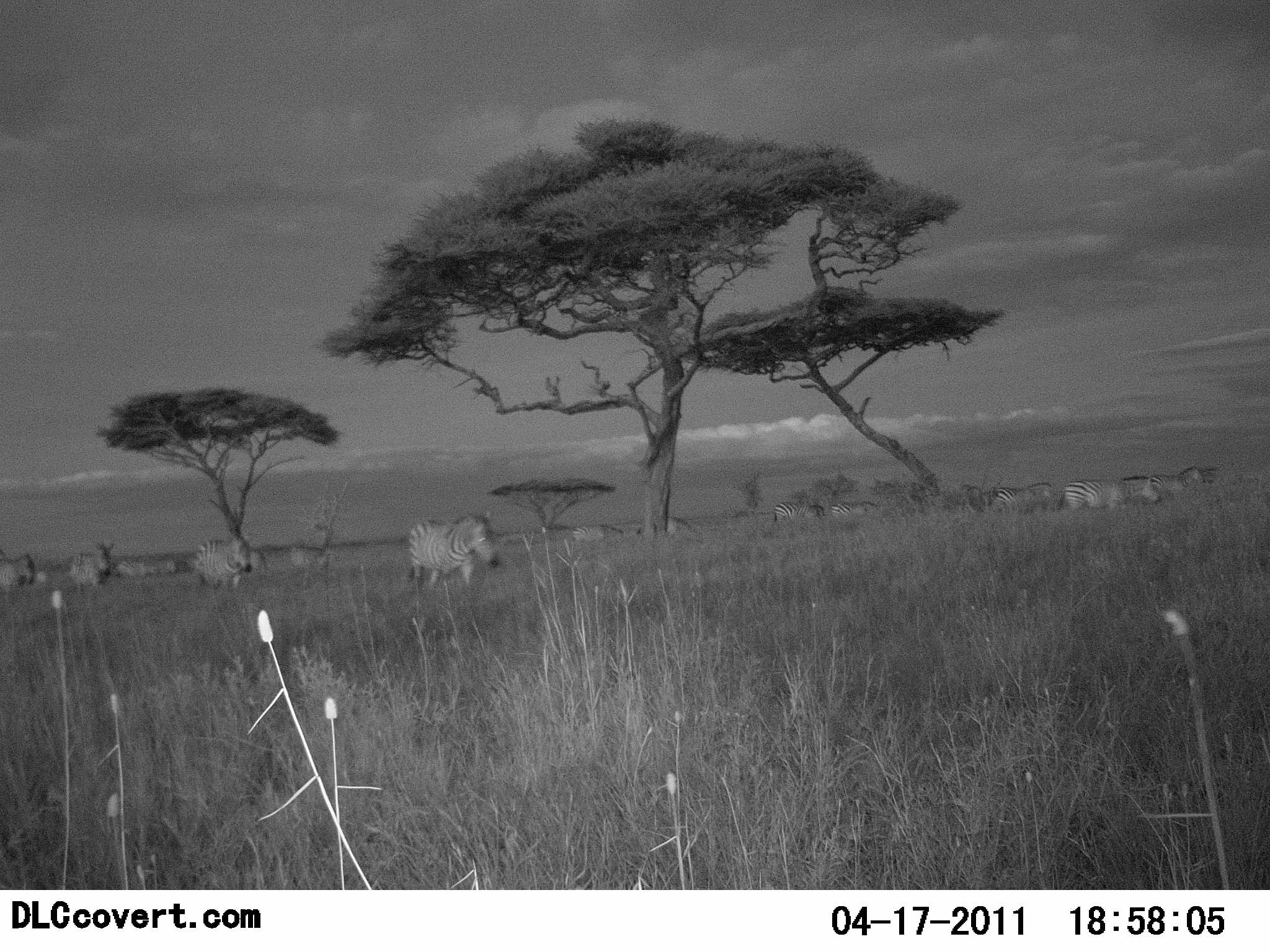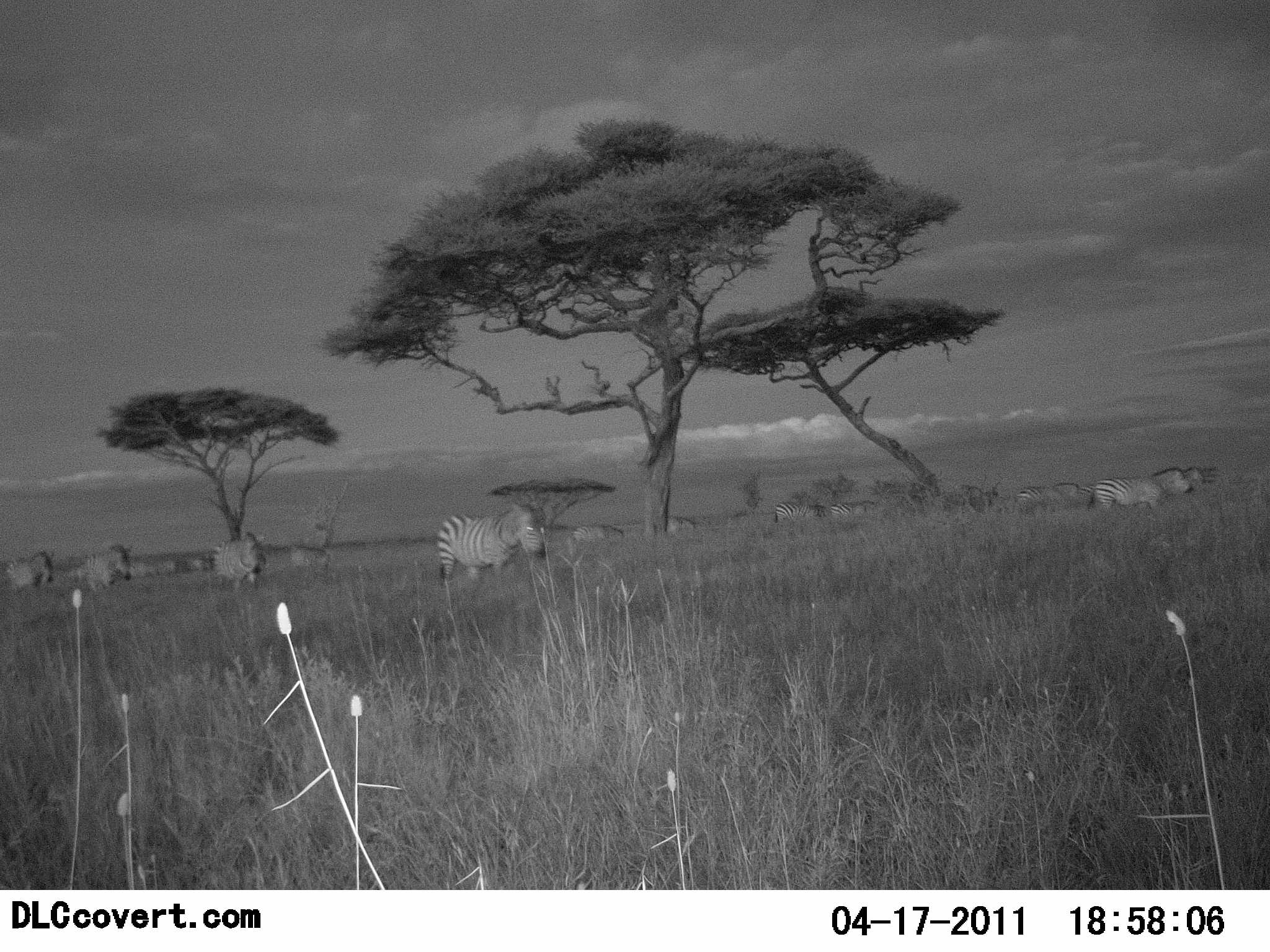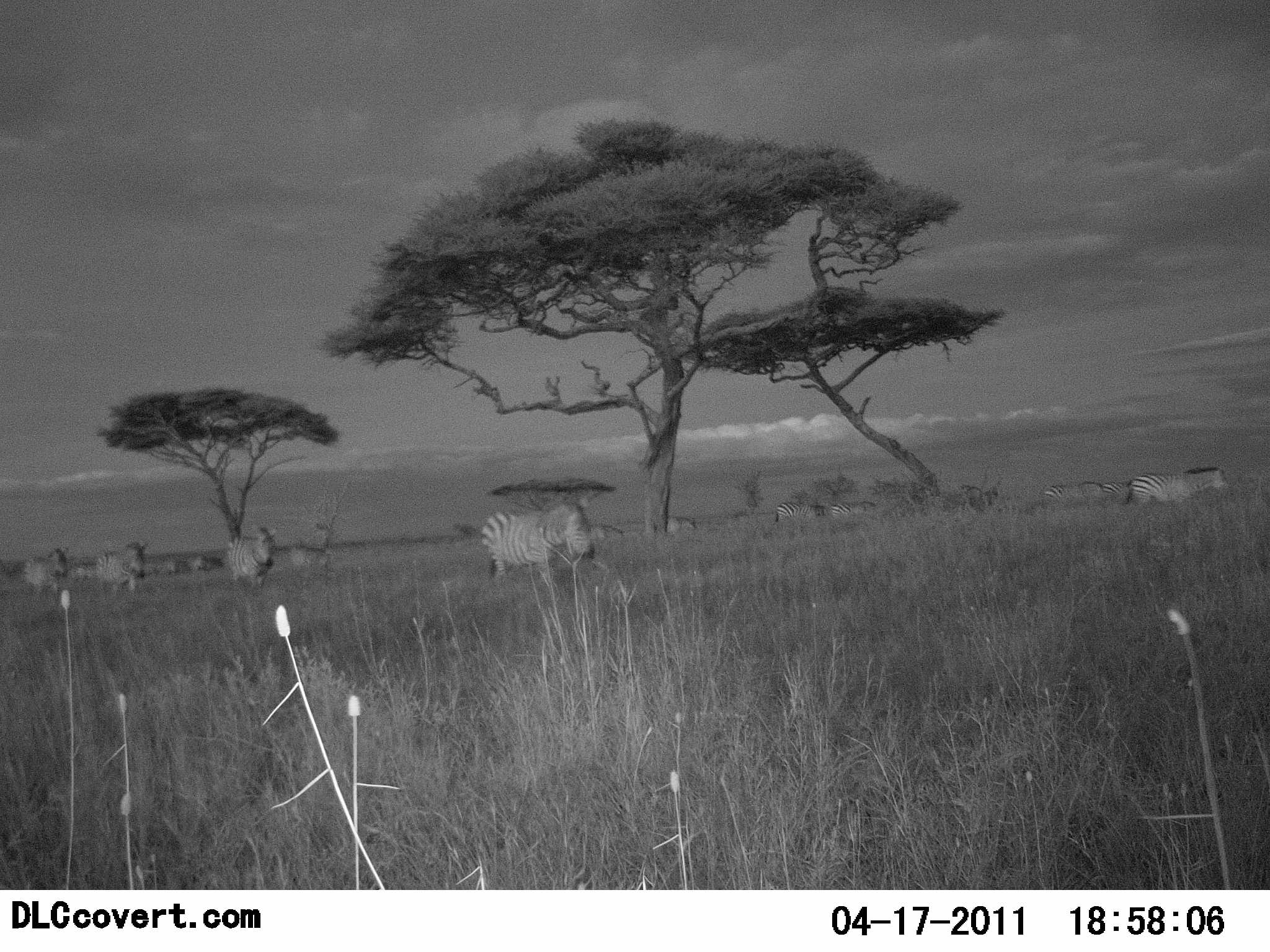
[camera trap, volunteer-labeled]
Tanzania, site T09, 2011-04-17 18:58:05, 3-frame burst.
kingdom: Animalia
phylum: Chordata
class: Mammalia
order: Perissodactyla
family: Equidae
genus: Equus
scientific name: Equus quagga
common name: plains zebra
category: zebra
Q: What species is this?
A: Zebra (plains zebra) (Equus quagga).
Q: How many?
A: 11-50.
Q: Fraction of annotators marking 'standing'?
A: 10%.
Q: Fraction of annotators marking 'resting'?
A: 0%.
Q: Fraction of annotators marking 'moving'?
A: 100%.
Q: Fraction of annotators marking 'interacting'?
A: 0%.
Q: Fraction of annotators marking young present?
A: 0%.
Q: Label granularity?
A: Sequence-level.